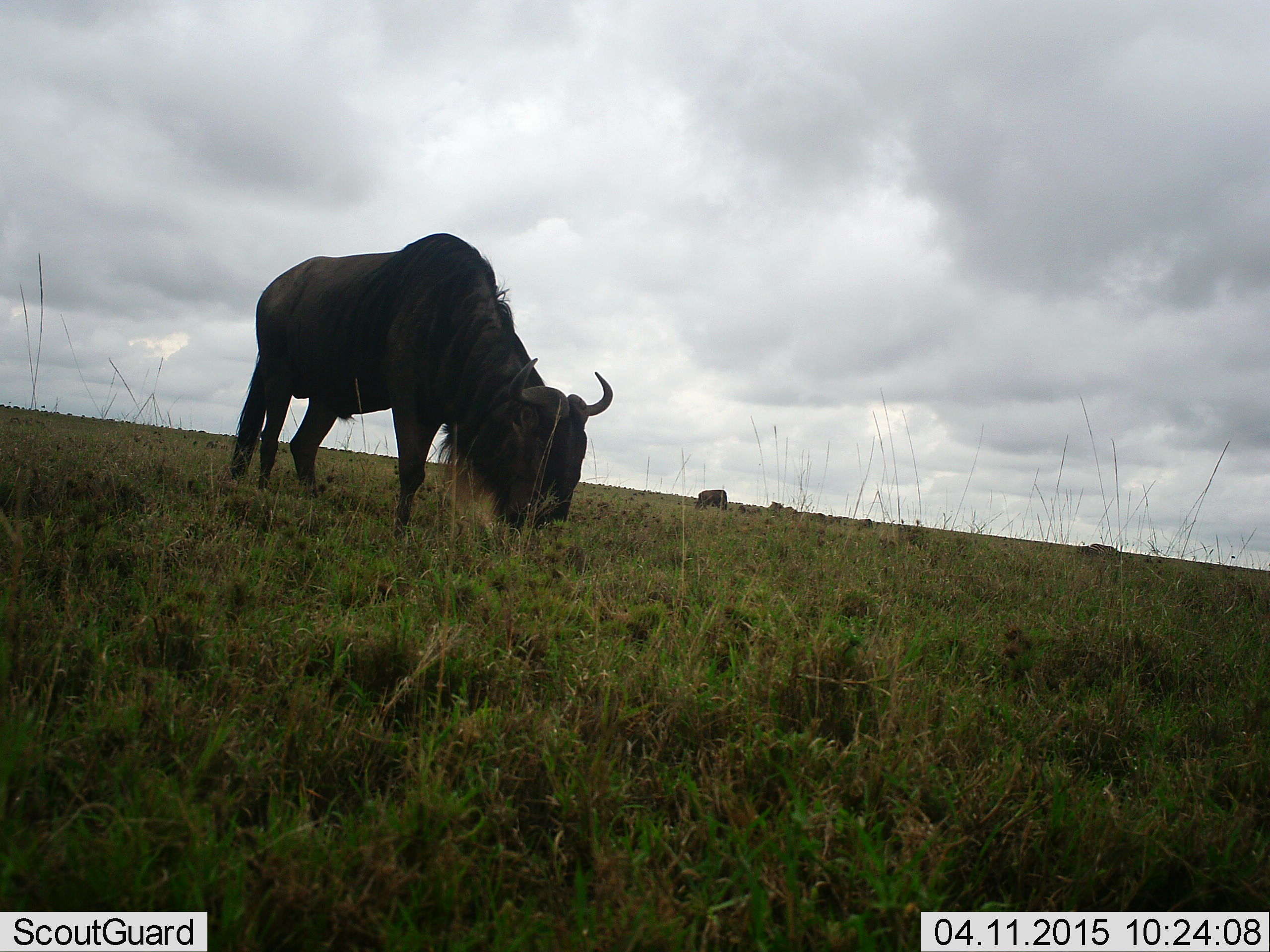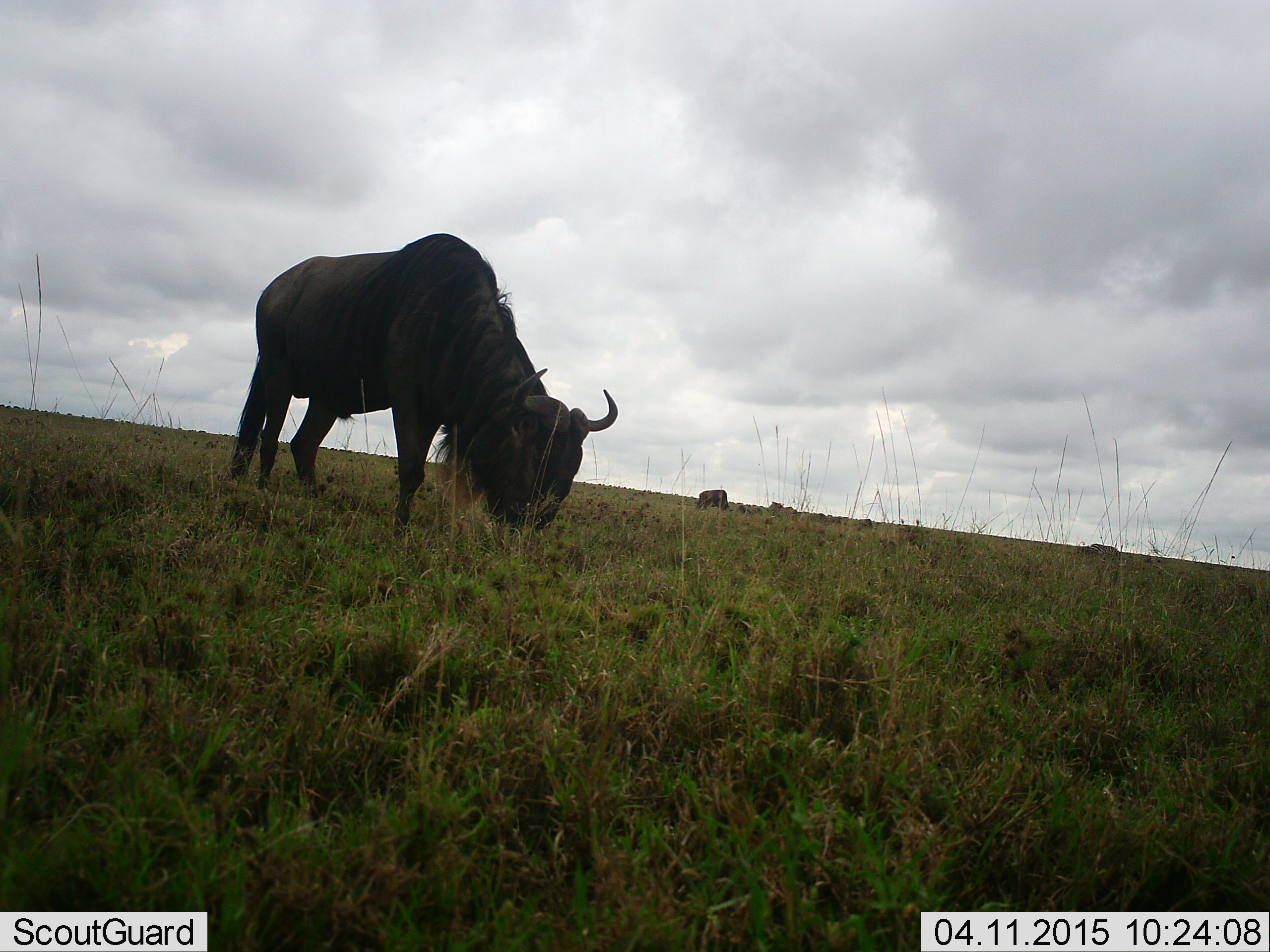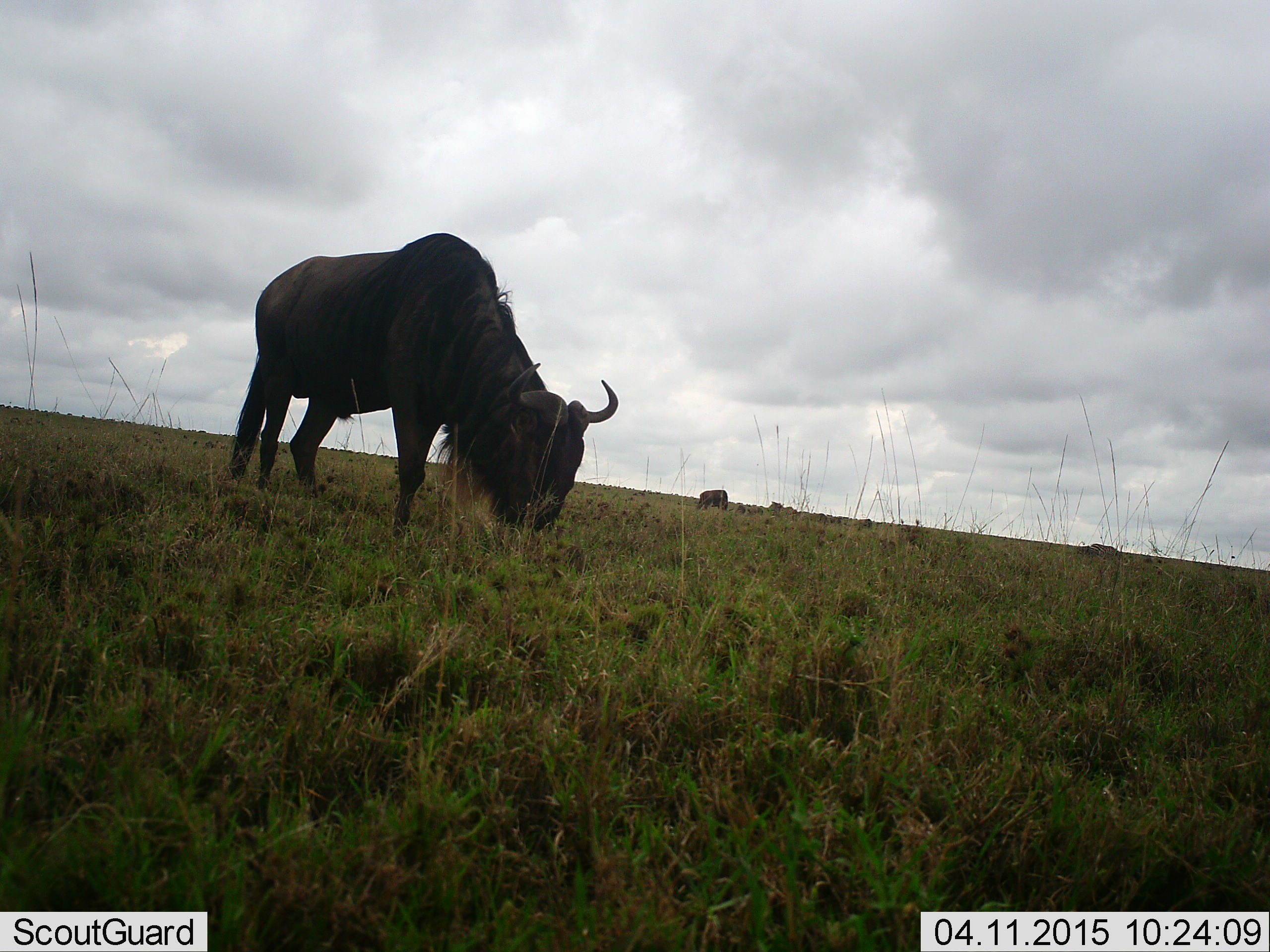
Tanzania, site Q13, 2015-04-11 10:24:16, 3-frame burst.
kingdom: Animalia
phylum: Chordata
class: Mammalia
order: Artiodactyla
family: Bovidae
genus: Connochaetes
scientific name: Connochaetes taurinus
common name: blue wildebeest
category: wildebeest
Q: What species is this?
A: Wildebeest (blue wildebeest) (Connochaetes taurinus).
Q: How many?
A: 4.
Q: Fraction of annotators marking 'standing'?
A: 30%.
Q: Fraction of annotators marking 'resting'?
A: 0%.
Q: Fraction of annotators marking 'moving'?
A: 10%.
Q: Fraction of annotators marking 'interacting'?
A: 0%.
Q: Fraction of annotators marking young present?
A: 0%.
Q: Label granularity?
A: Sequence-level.